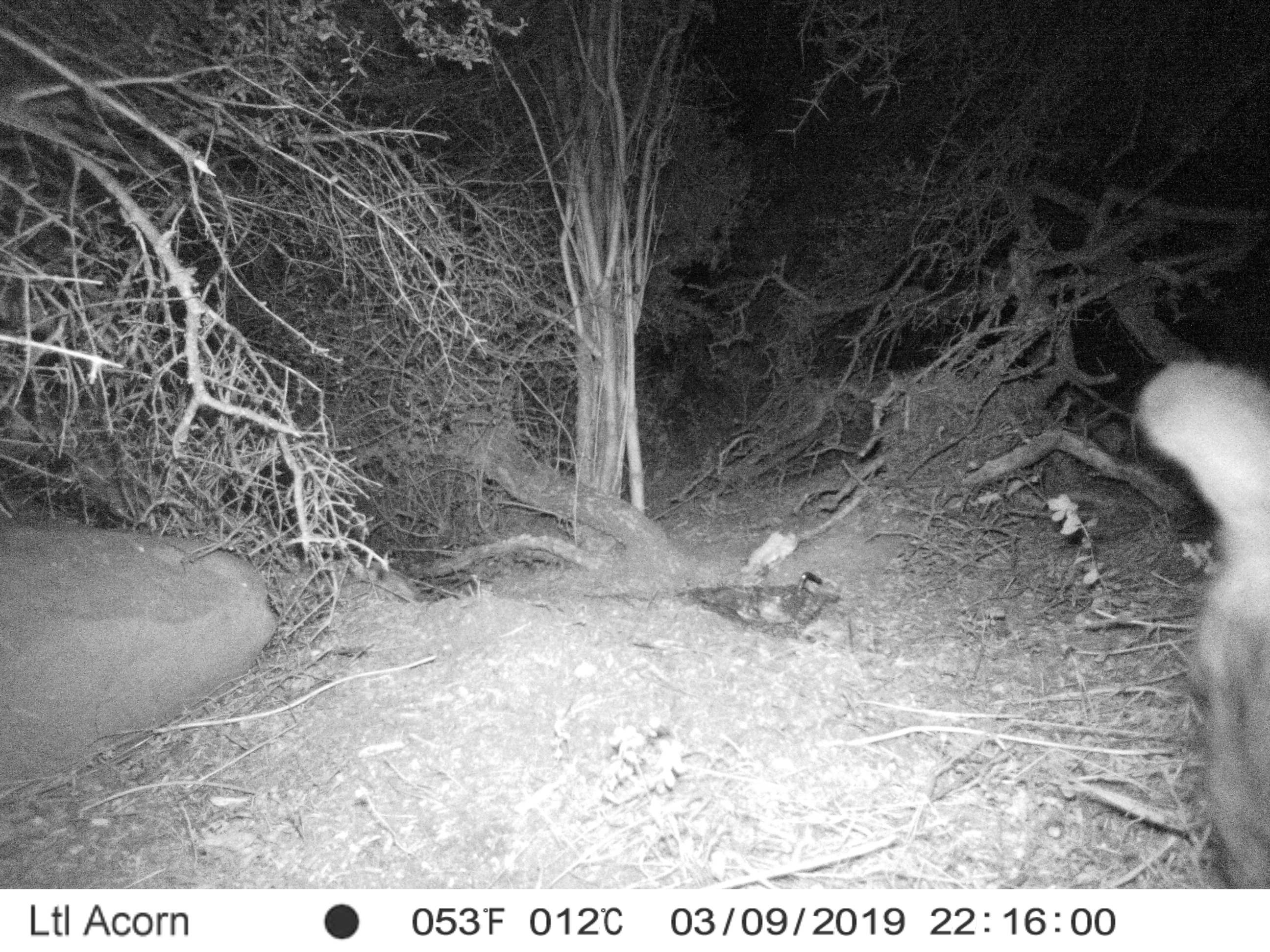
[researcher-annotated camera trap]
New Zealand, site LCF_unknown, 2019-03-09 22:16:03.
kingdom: Animalia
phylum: Chordata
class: Mammalia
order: Diprotodontia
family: Macropodidae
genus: Notamacropus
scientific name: Notamacropus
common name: wallaby